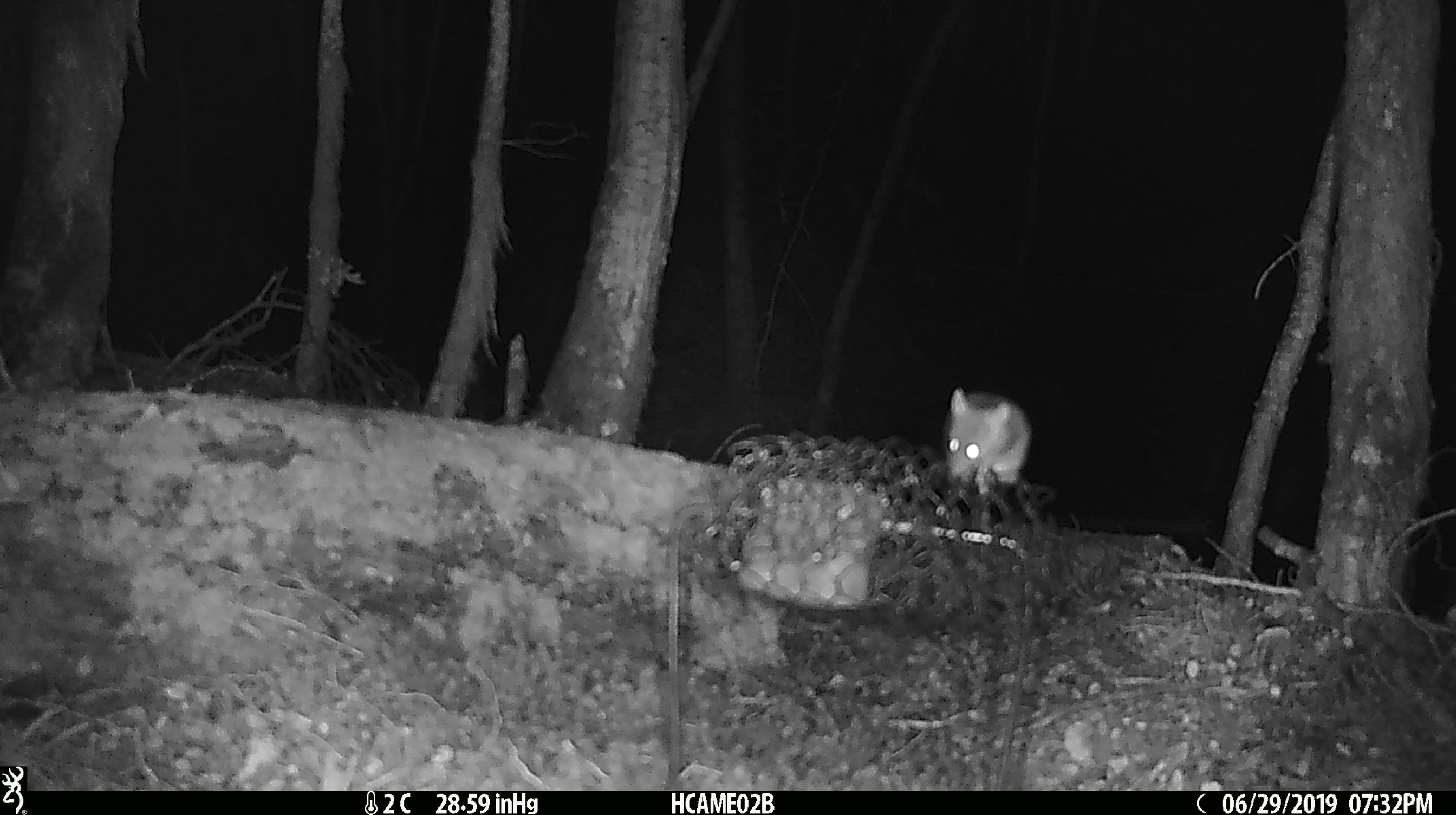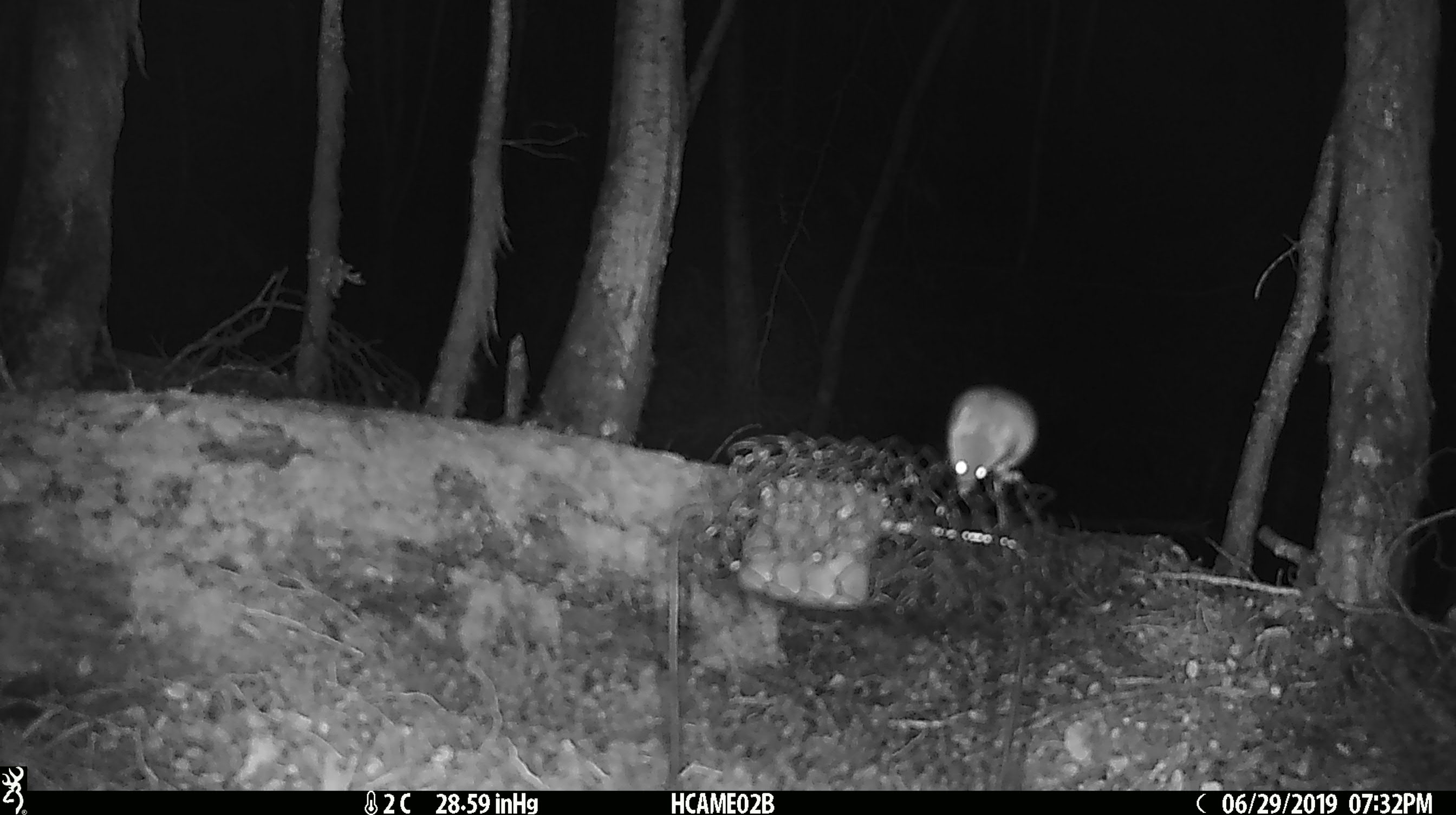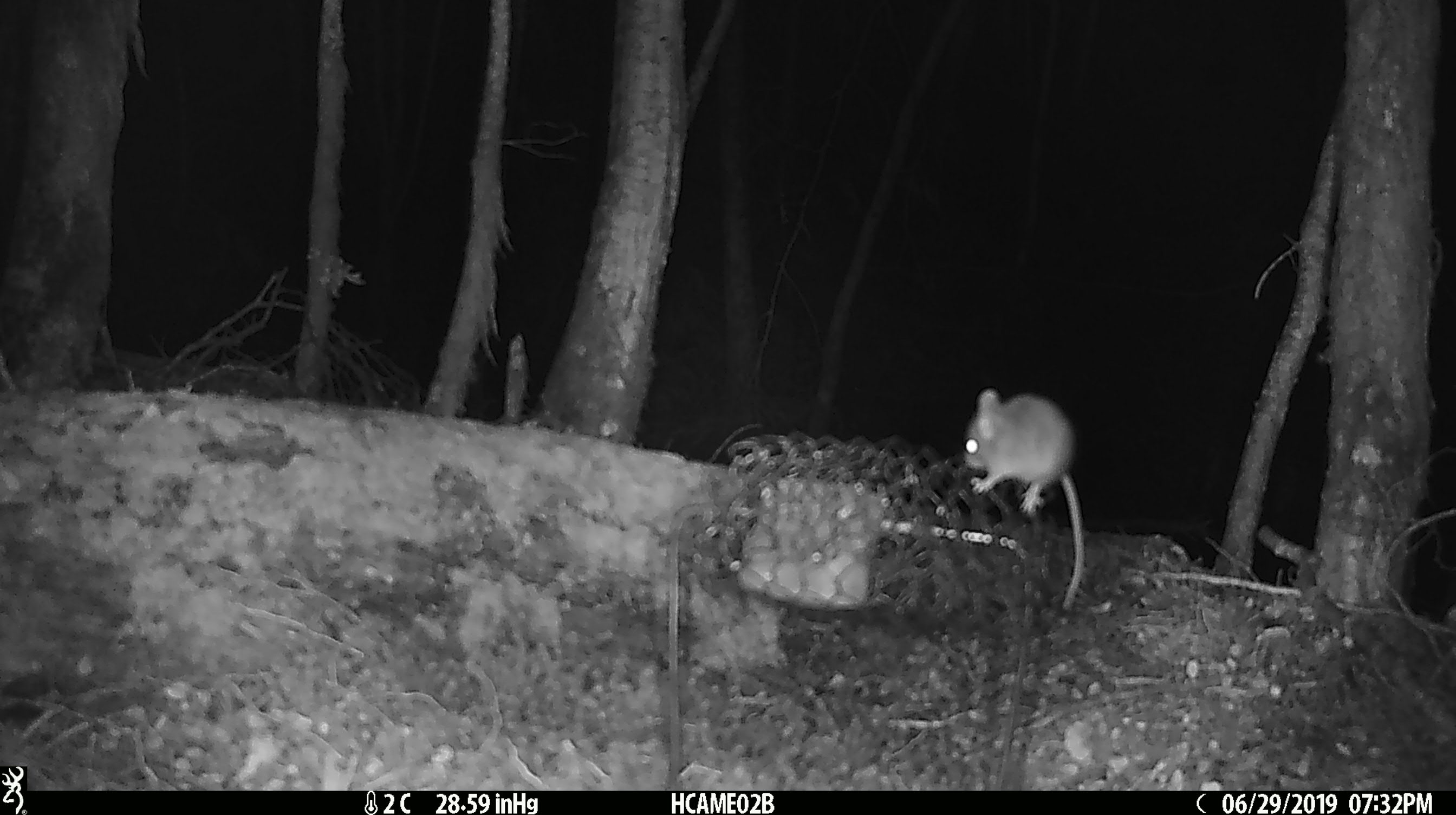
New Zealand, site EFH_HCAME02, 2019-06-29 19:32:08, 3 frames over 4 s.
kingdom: Animalia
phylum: Chordata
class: Mammalia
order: Rodentia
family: Muridae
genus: Mus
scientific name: Mus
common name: mouse